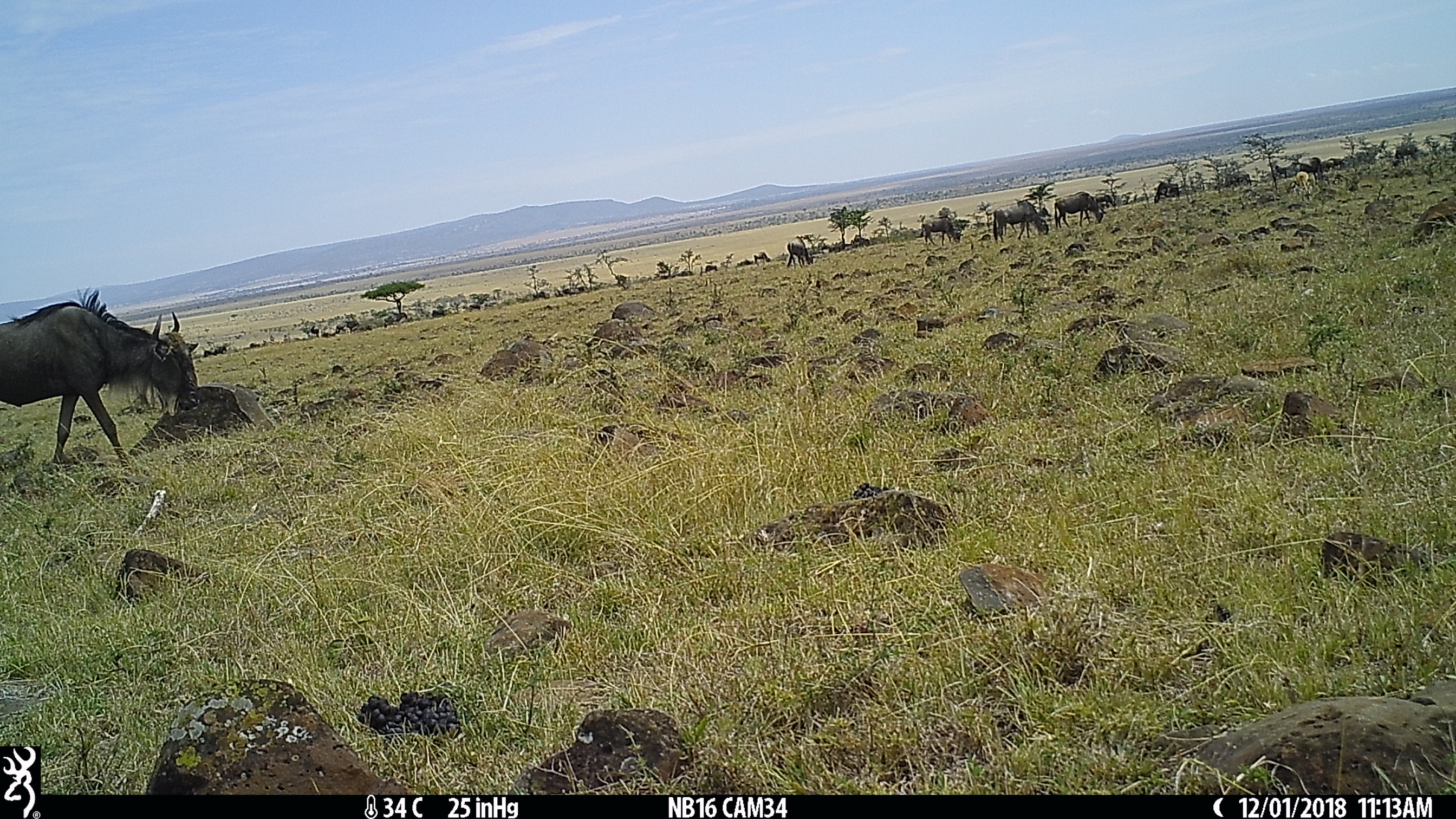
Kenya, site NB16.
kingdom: Animalia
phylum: Chordata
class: Mammalia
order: Artiodactyla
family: Bovidae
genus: Connochaetes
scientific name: Connochaetes taurinus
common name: blue wildebeest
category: wildebeest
Wildebeest (blue wildebeest) (Connochaetes taurinus).